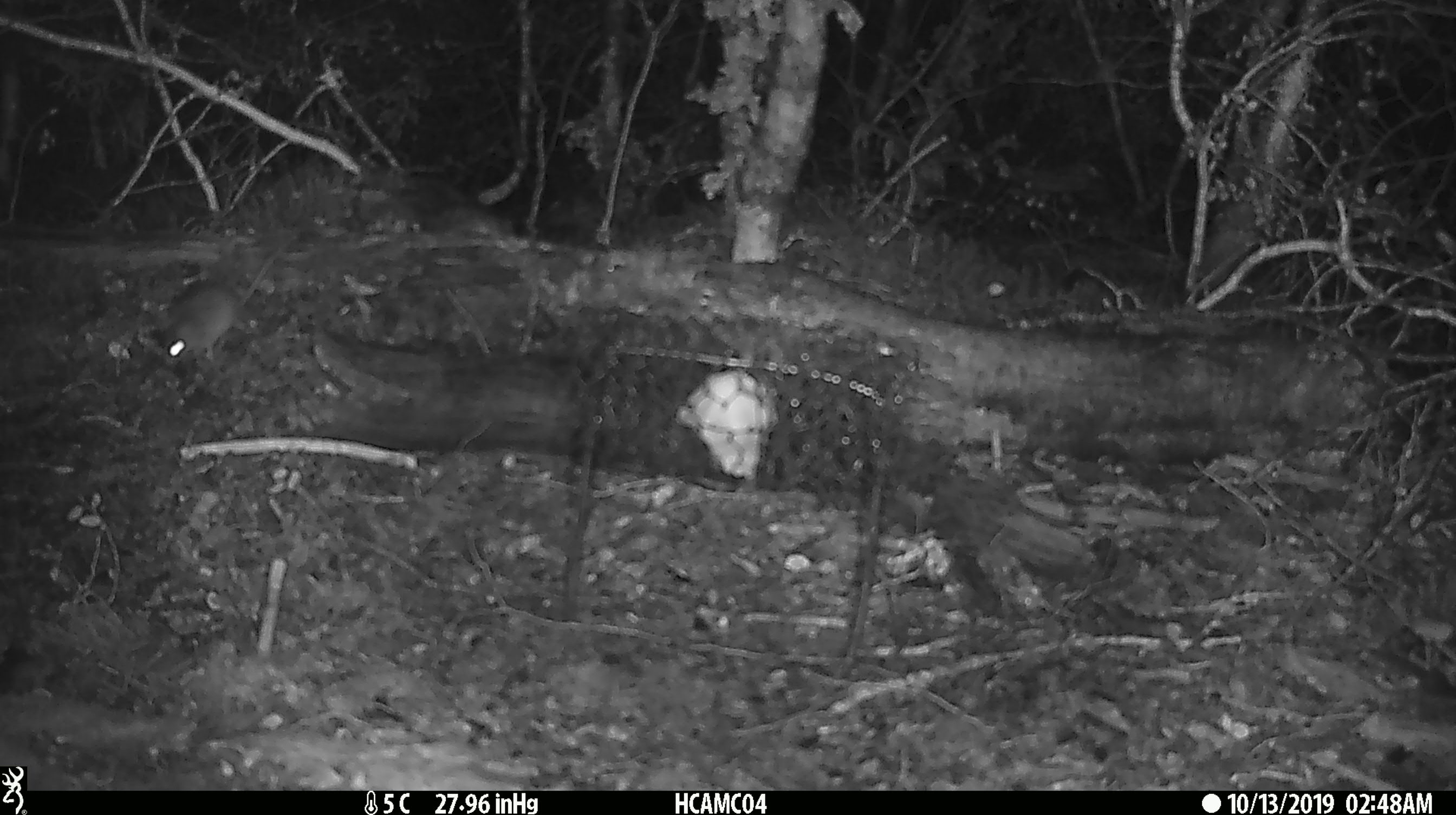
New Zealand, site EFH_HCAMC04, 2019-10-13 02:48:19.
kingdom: Animalia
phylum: Chordata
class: Mammalia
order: Rodentia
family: Muridae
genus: Mus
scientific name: Mus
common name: mouse